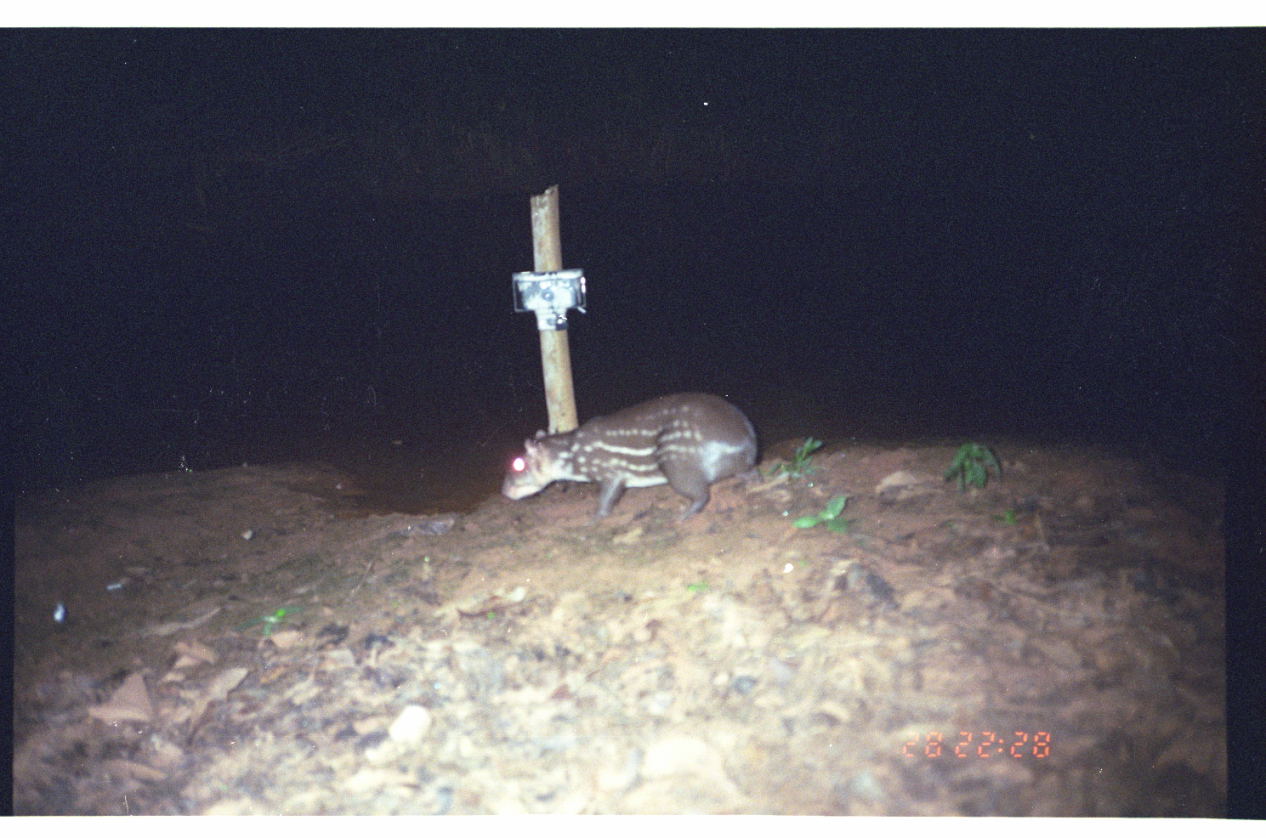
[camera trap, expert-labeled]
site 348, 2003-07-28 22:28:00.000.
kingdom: Animalia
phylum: Chordata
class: Mammalia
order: Rodentia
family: Cuniculidae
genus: Cuniculus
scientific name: Cuniculus paca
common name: spotted paca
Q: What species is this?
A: Cuniculus paca (spotted paca).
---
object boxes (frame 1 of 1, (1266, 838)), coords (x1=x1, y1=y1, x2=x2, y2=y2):
cuniculus paca: (x1=498, y1=390, x2=759, y2=525)